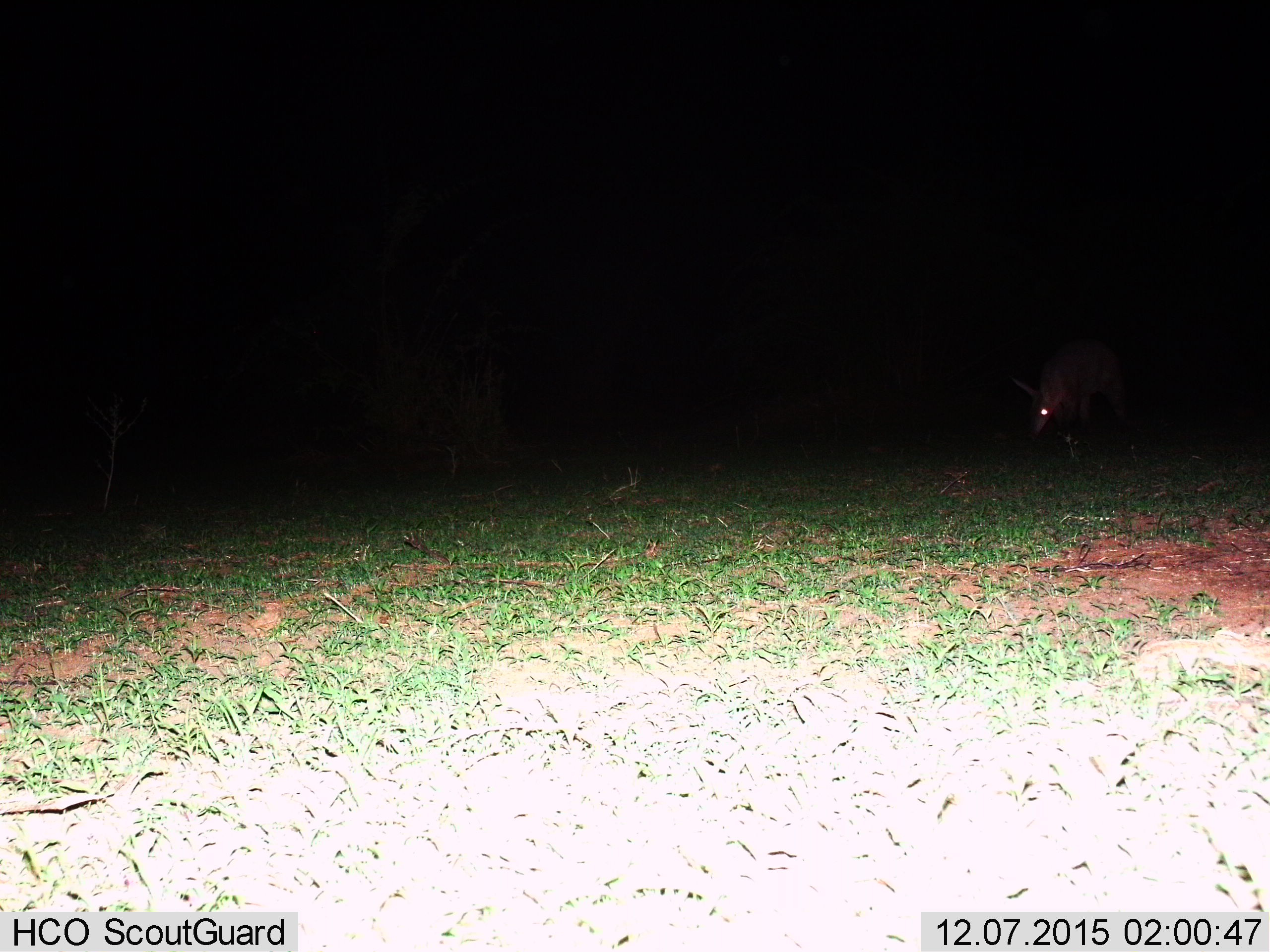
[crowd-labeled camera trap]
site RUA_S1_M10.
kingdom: Animalia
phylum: Chordata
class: Mammalia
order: Tubulidentata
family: Orycteropodidae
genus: Orycteropus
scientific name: Orycteropus afer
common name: aardvark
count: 1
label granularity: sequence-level